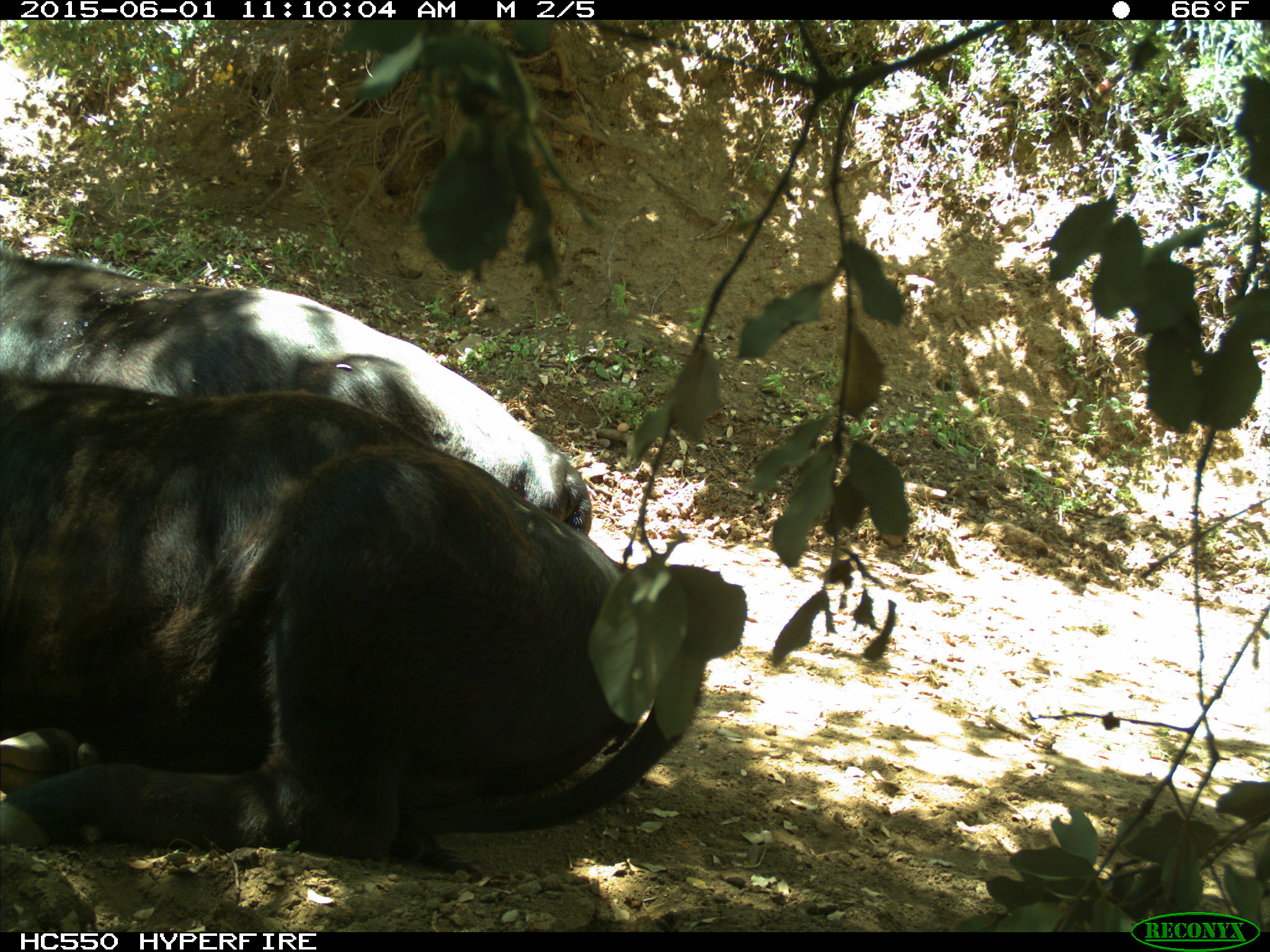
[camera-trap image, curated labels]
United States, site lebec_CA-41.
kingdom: Animalia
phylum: Chordata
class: Mammalia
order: Artiodactyla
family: Bovidae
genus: Bos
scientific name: Bos taurus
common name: domestic cow